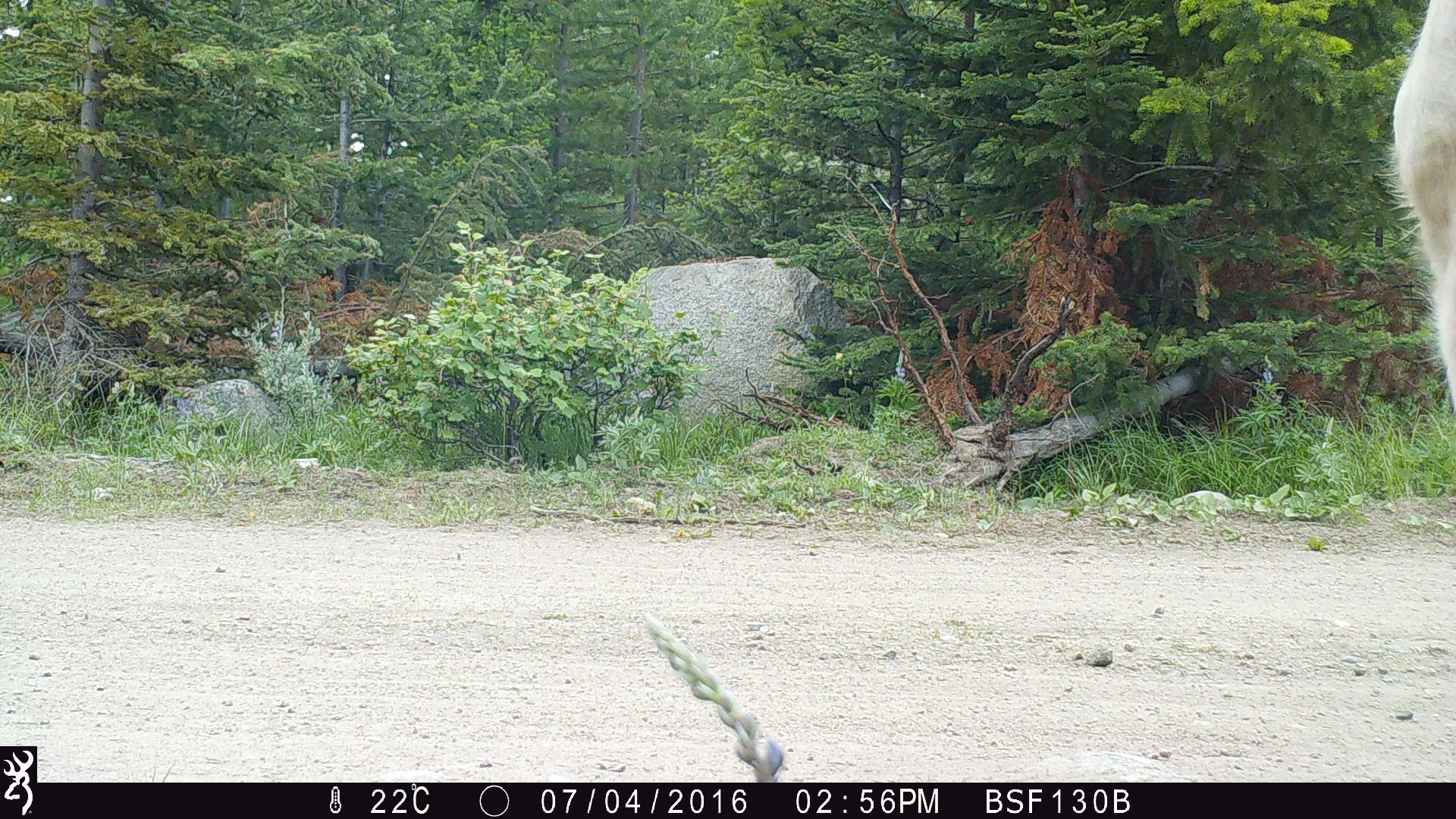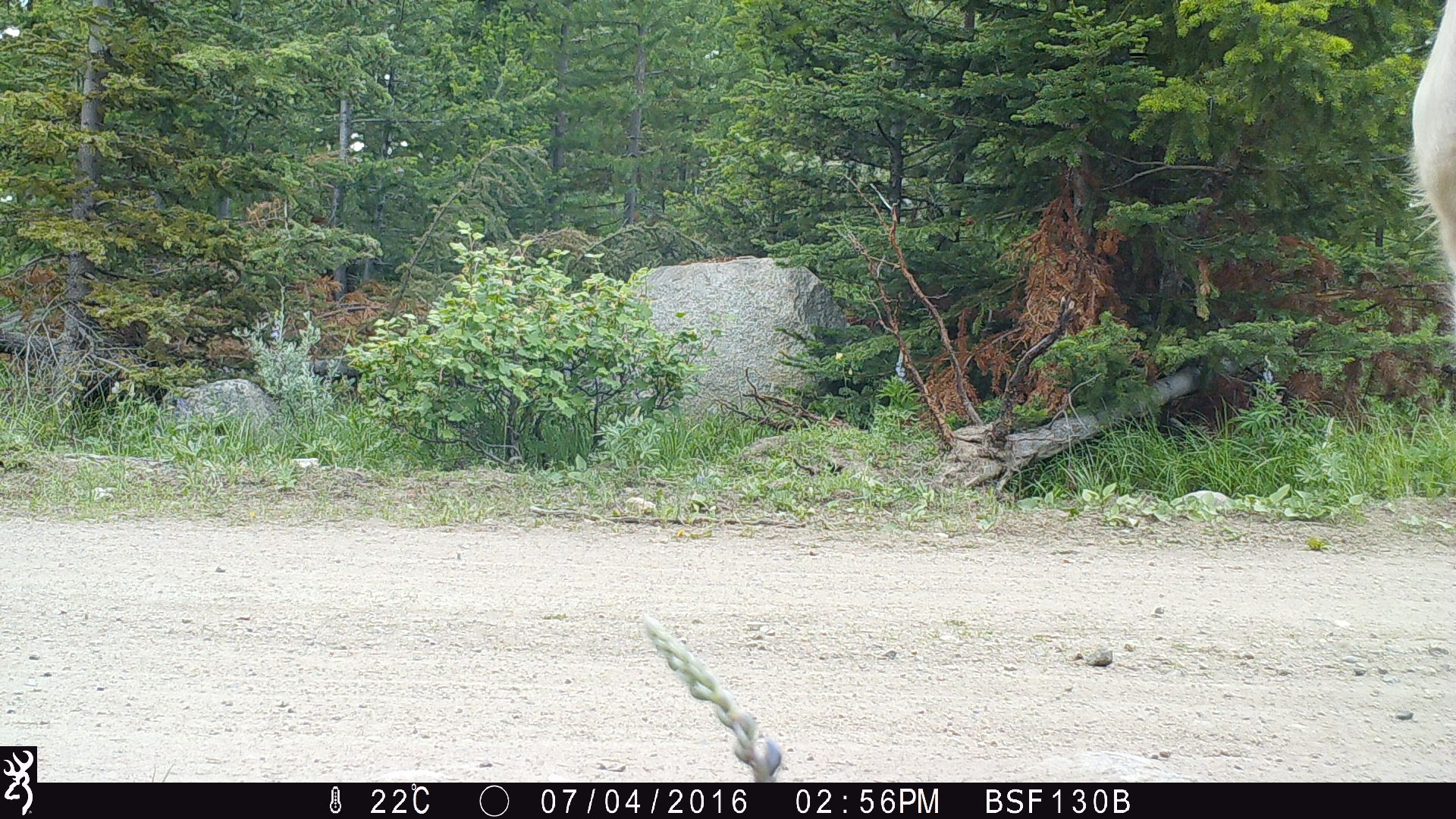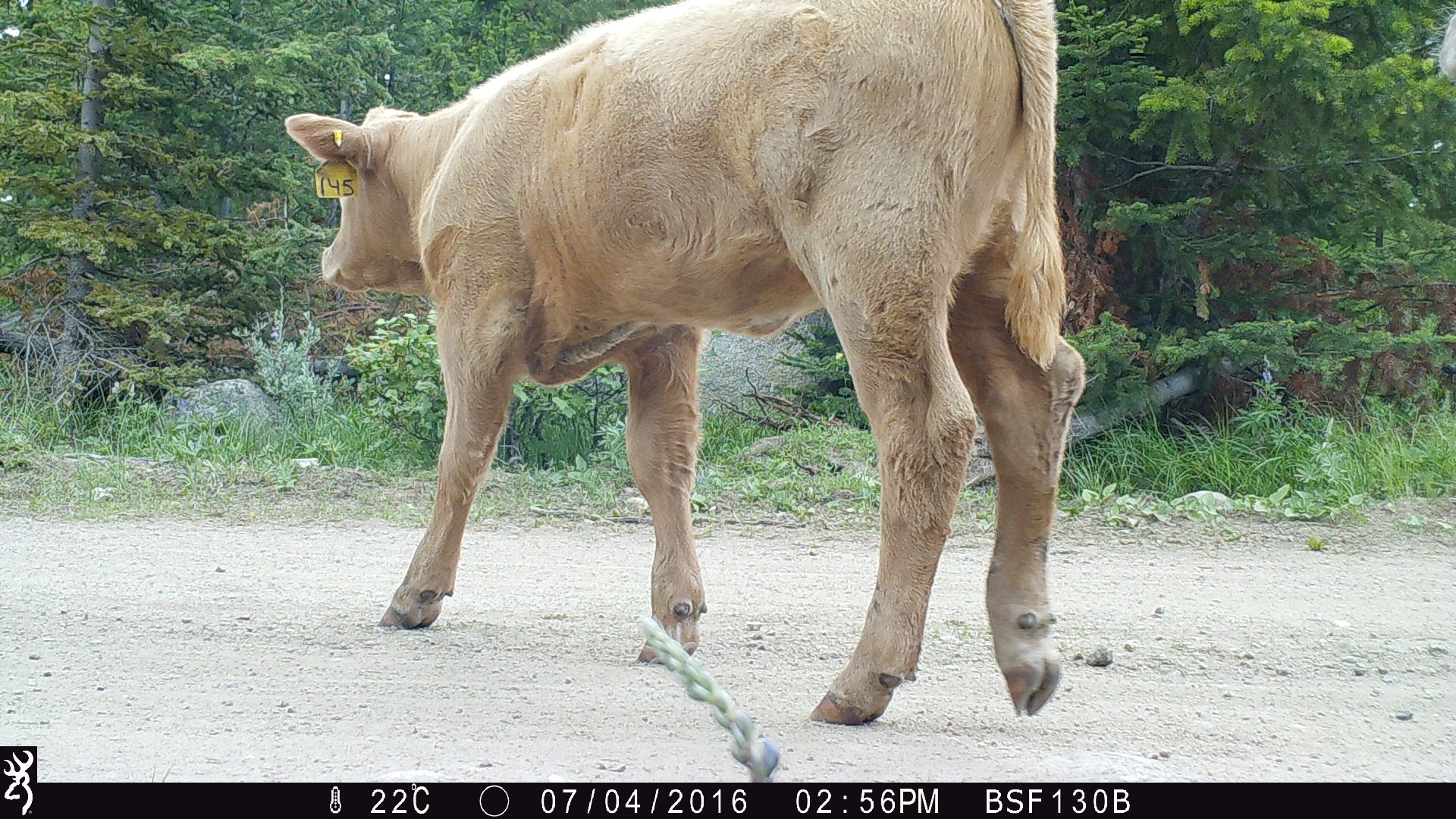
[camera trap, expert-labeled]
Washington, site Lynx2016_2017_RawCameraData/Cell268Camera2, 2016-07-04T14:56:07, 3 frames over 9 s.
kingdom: Animalia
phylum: Chordata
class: Mammalia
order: Artiodactyla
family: Bovidae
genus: Bos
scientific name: Bos taurus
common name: domestic cattle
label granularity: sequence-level